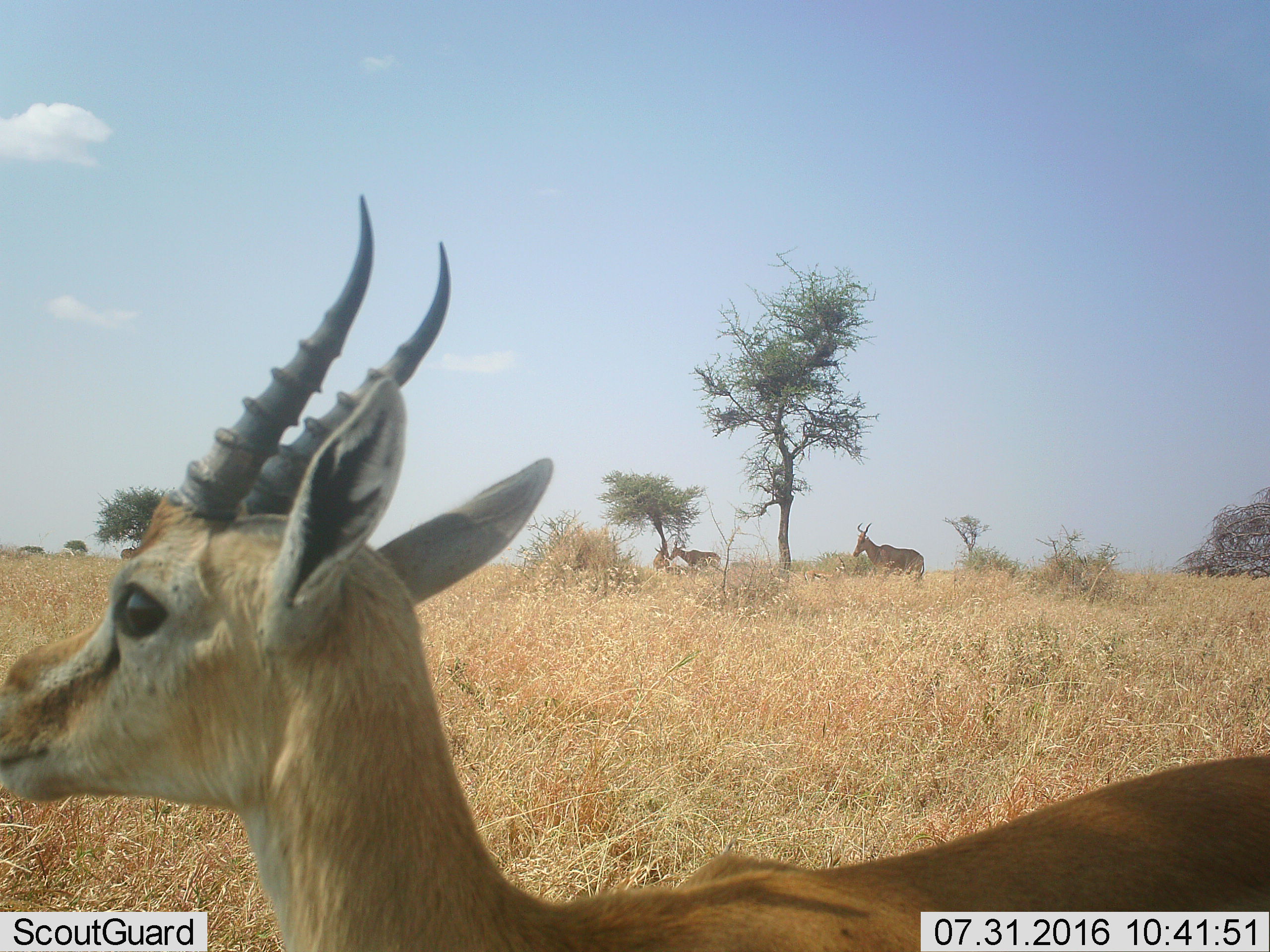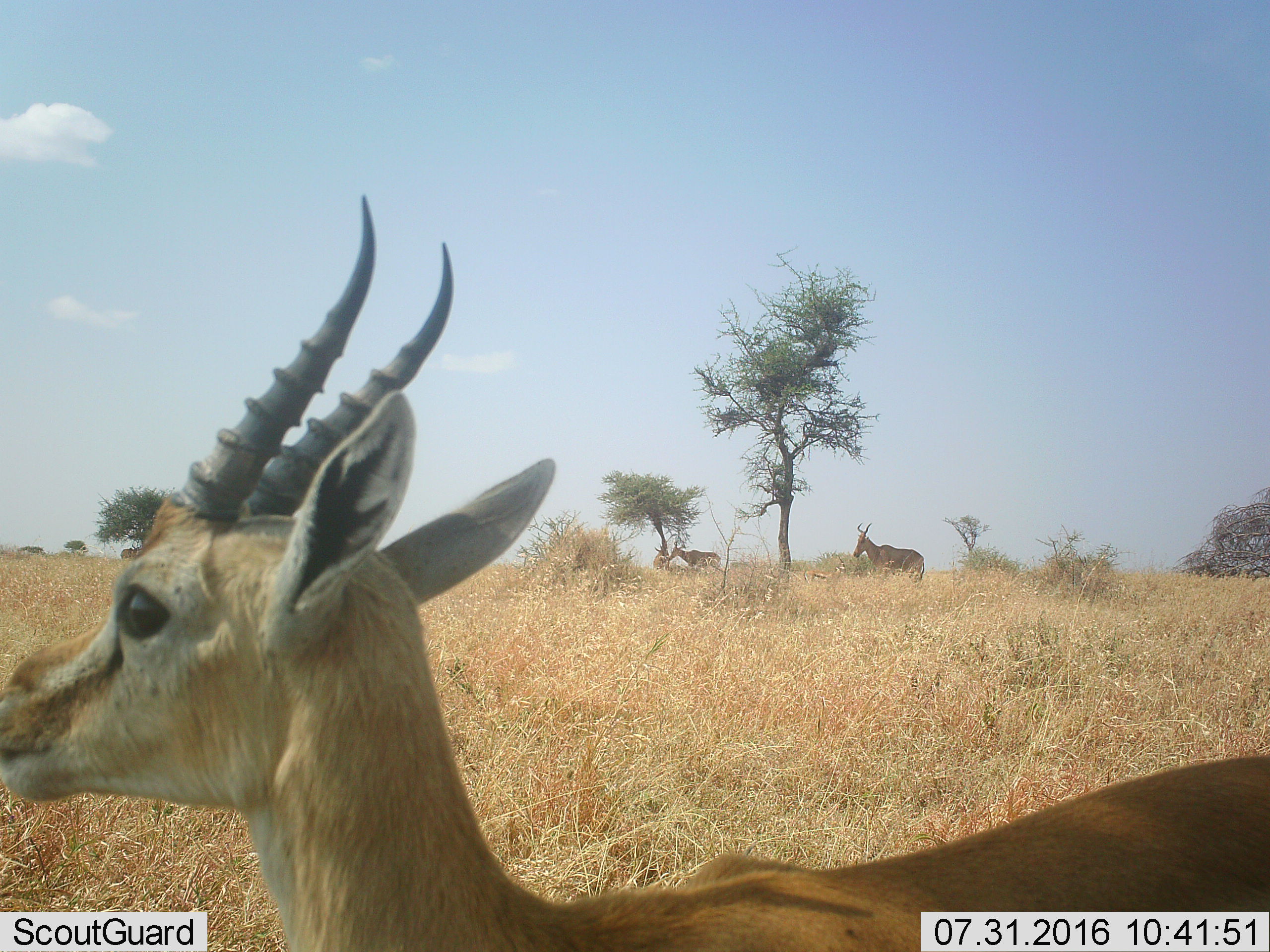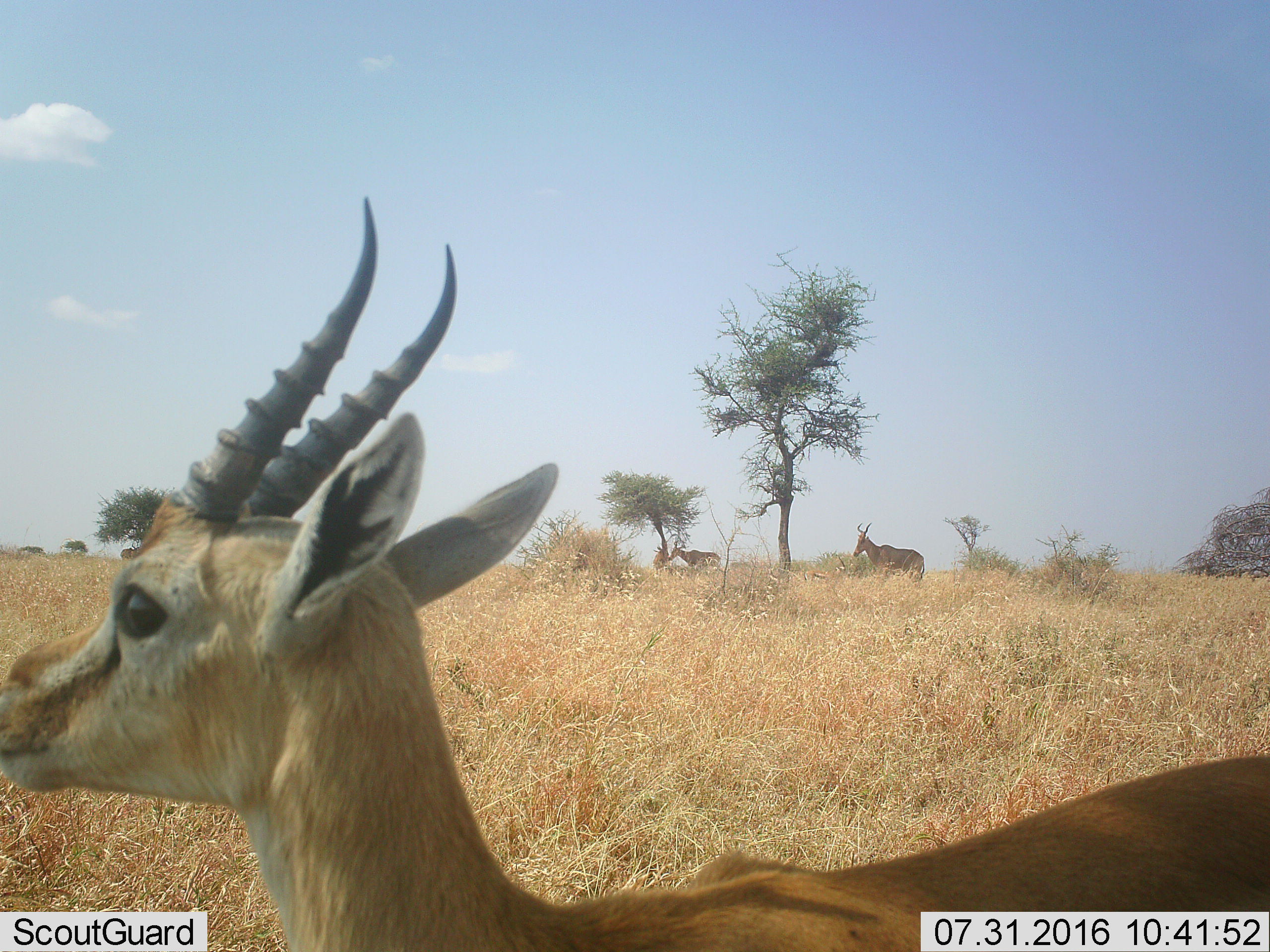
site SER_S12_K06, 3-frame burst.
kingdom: Animalia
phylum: Chordata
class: Mammalia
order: Artiodactyla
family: Bovidae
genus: Eudorcas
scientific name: Eudorcas thomsonii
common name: thomson's gazelle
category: gazellethomsons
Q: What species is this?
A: Gazellethomsons (thomson's gazelle) (Eudorcas thomsonii).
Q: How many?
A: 1.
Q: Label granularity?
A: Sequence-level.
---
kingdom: Animalia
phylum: Chordata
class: Mammalia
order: Artiodactyla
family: Bovidae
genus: Alcelaphus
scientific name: Alcelaphus buselaphus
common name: hartebeest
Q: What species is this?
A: Hartebeest (Alcelaphus buselaphus).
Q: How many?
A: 3.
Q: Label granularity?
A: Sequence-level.